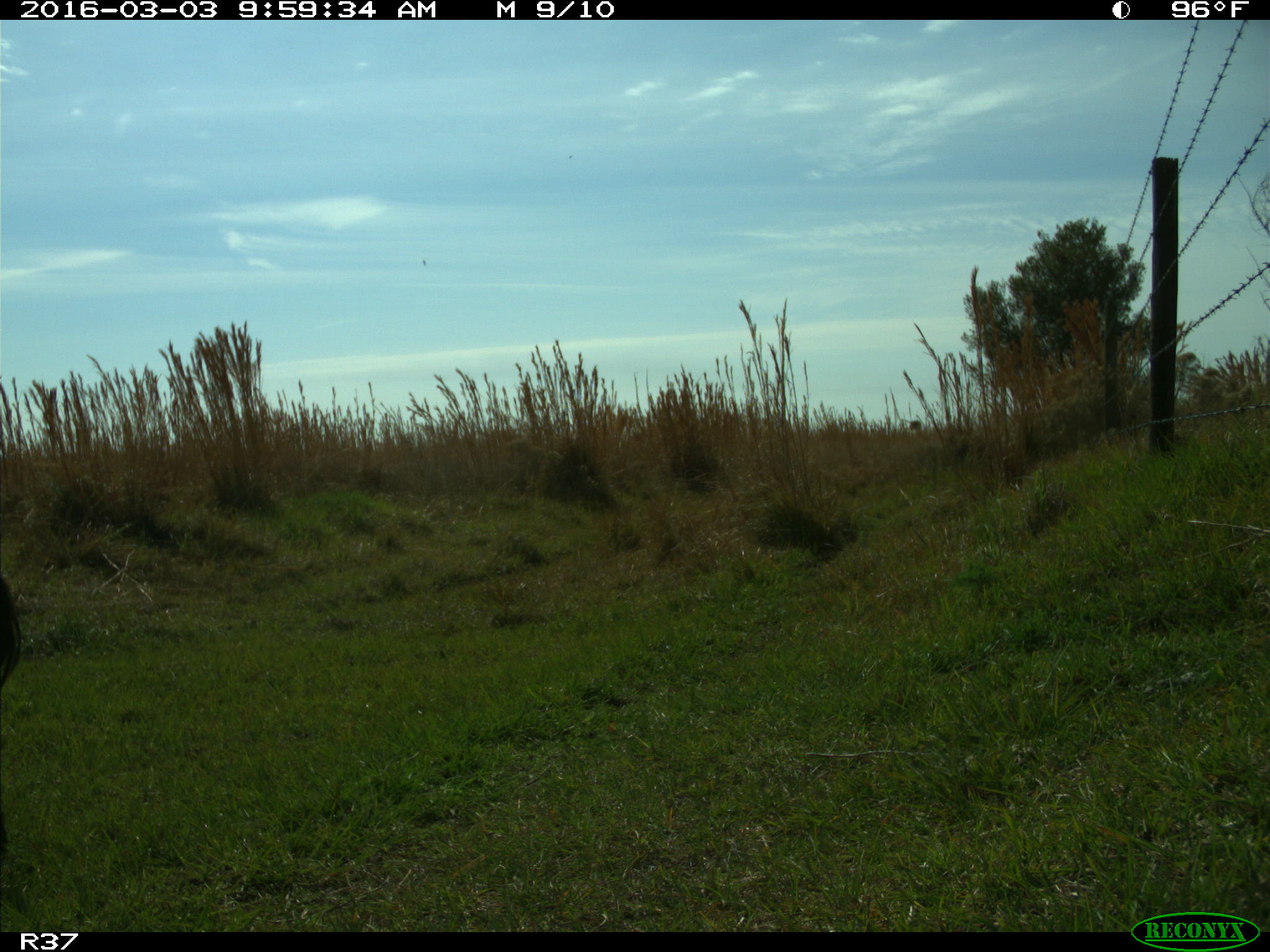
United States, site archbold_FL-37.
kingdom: Animalia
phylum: Chordata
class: Mammalia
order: Artiodactyla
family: Suidae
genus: Sus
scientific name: Sus scrofa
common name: wild boar